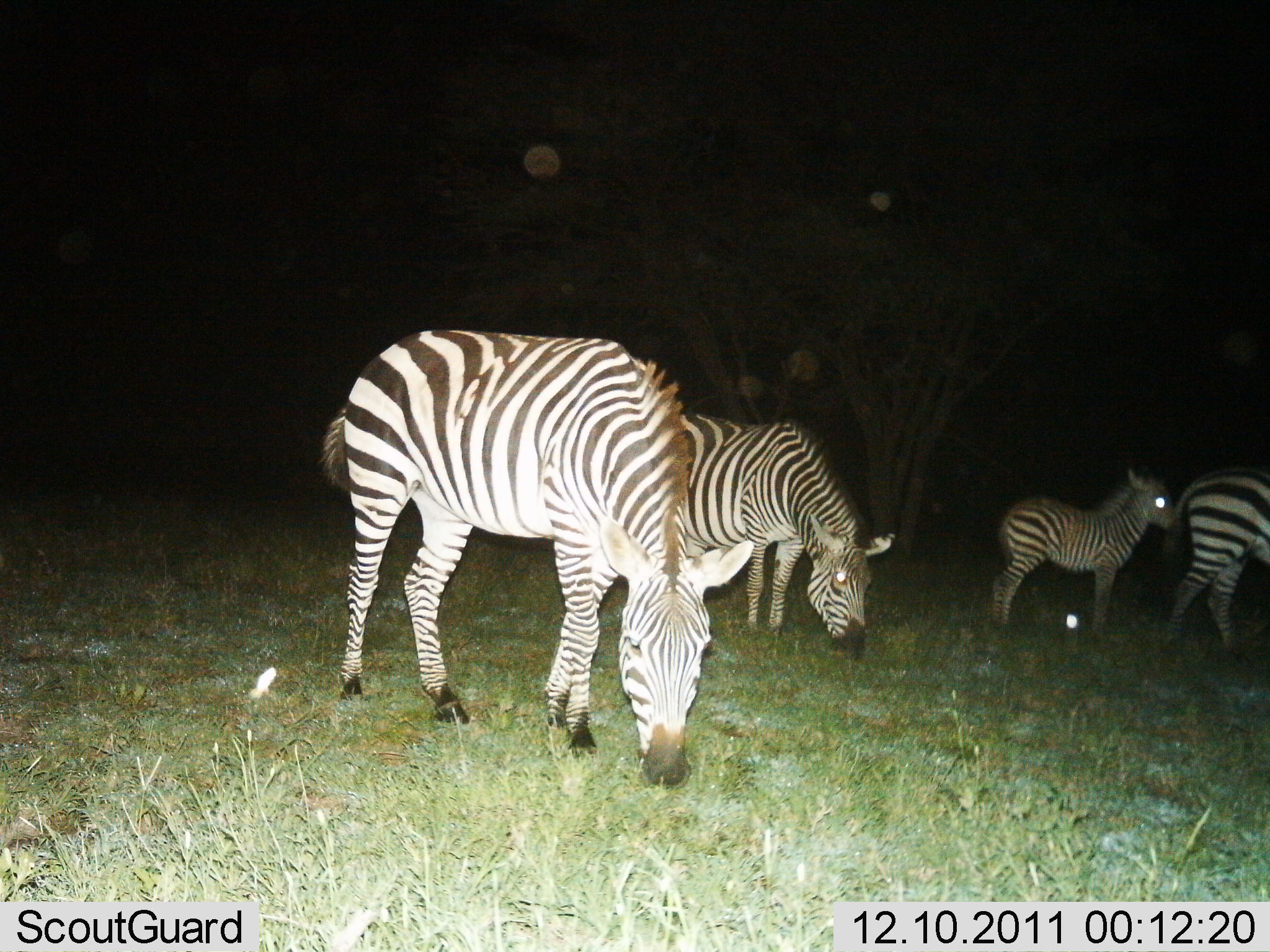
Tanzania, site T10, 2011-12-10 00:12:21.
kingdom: Animalia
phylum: Chordata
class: Mammalia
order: Perissodactyla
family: Equidae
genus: Equus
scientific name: Equus quagga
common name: plains zebra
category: zebra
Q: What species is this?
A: Zebra (plains zebra) (Equus quagga).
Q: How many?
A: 4.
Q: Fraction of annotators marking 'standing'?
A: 62%.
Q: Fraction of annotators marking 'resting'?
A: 0%.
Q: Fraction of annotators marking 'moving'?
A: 0%.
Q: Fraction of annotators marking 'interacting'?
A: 8%.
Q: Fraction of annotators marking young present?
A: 62%.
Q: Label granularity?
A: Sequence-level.